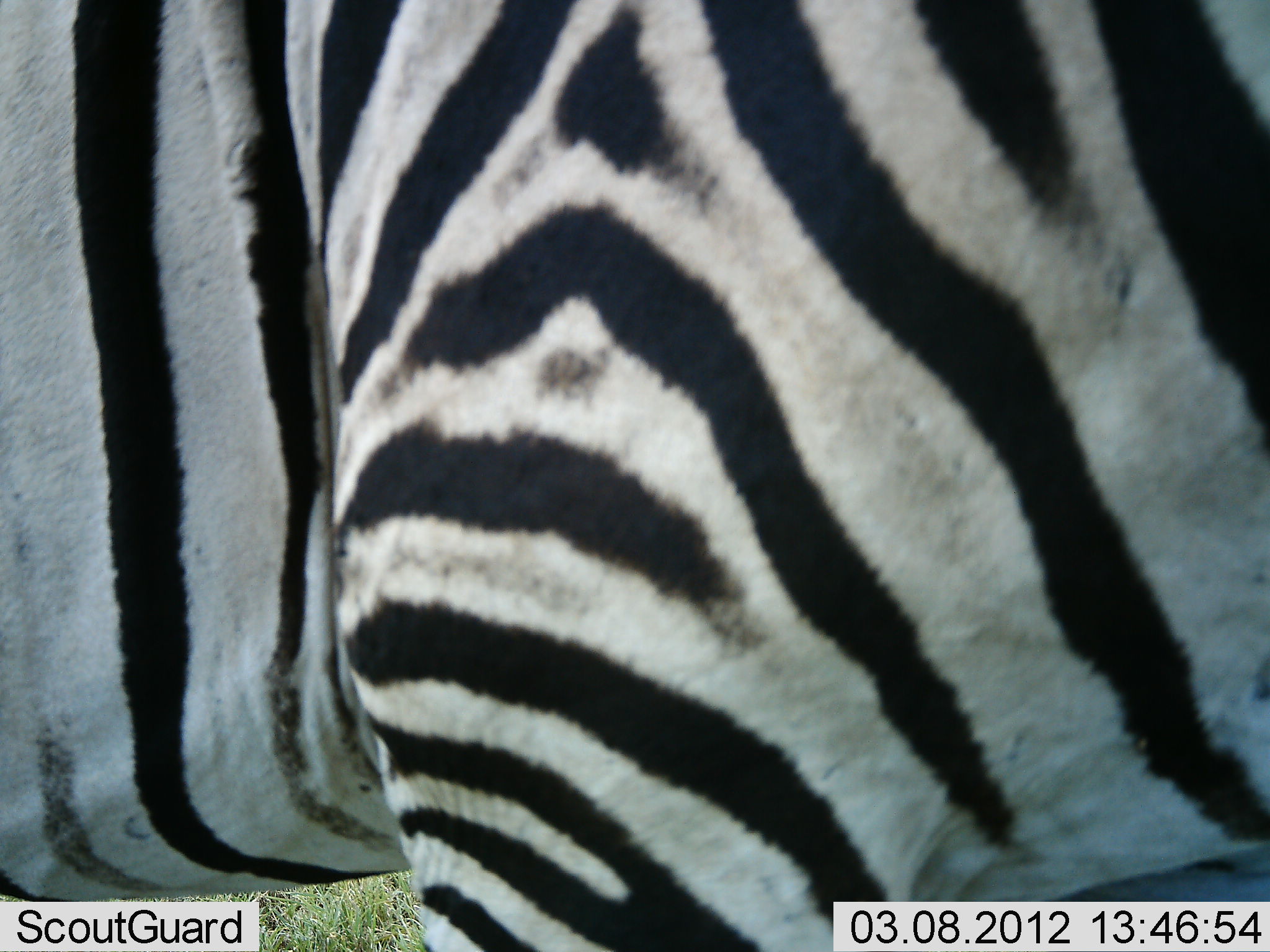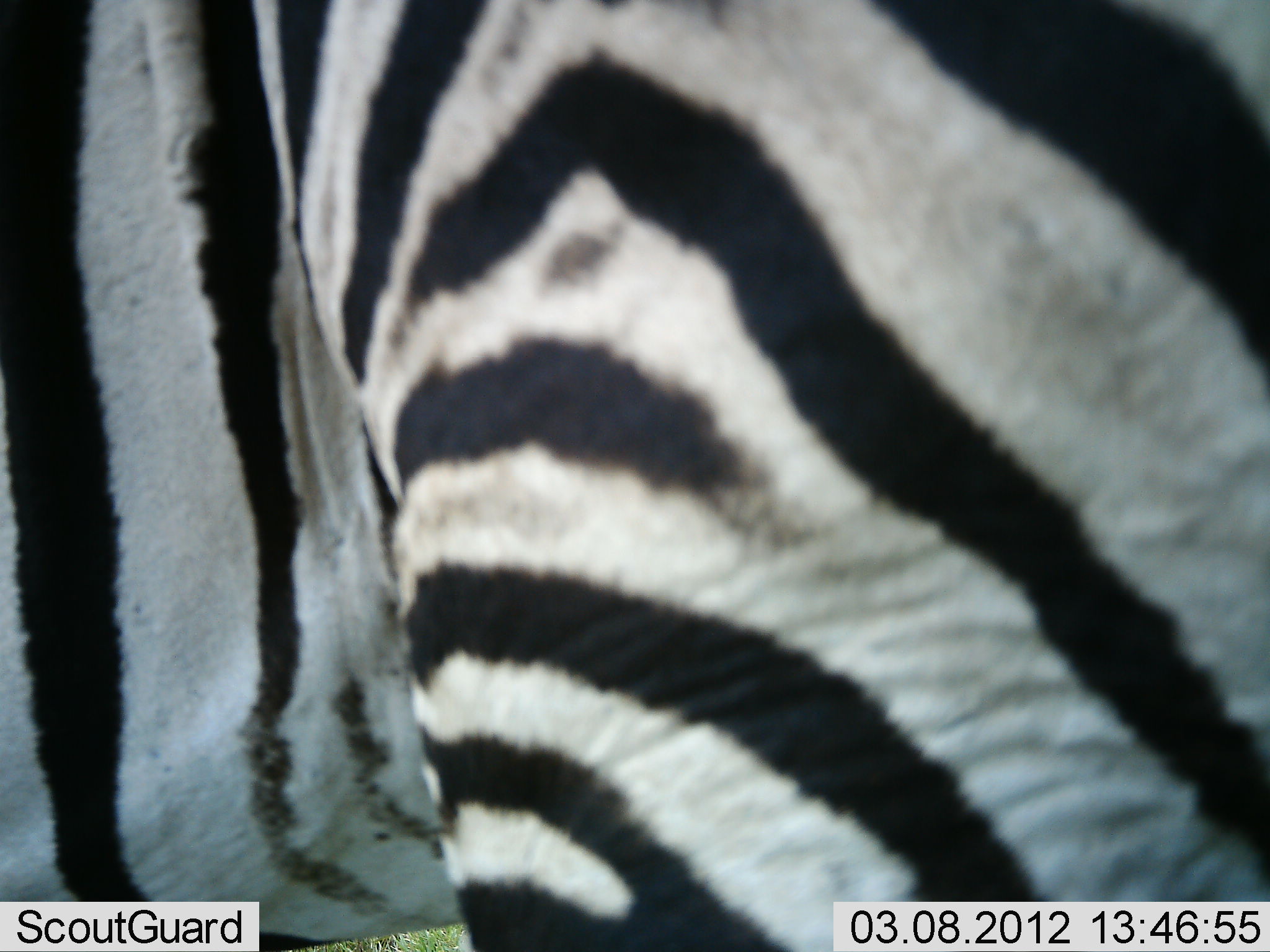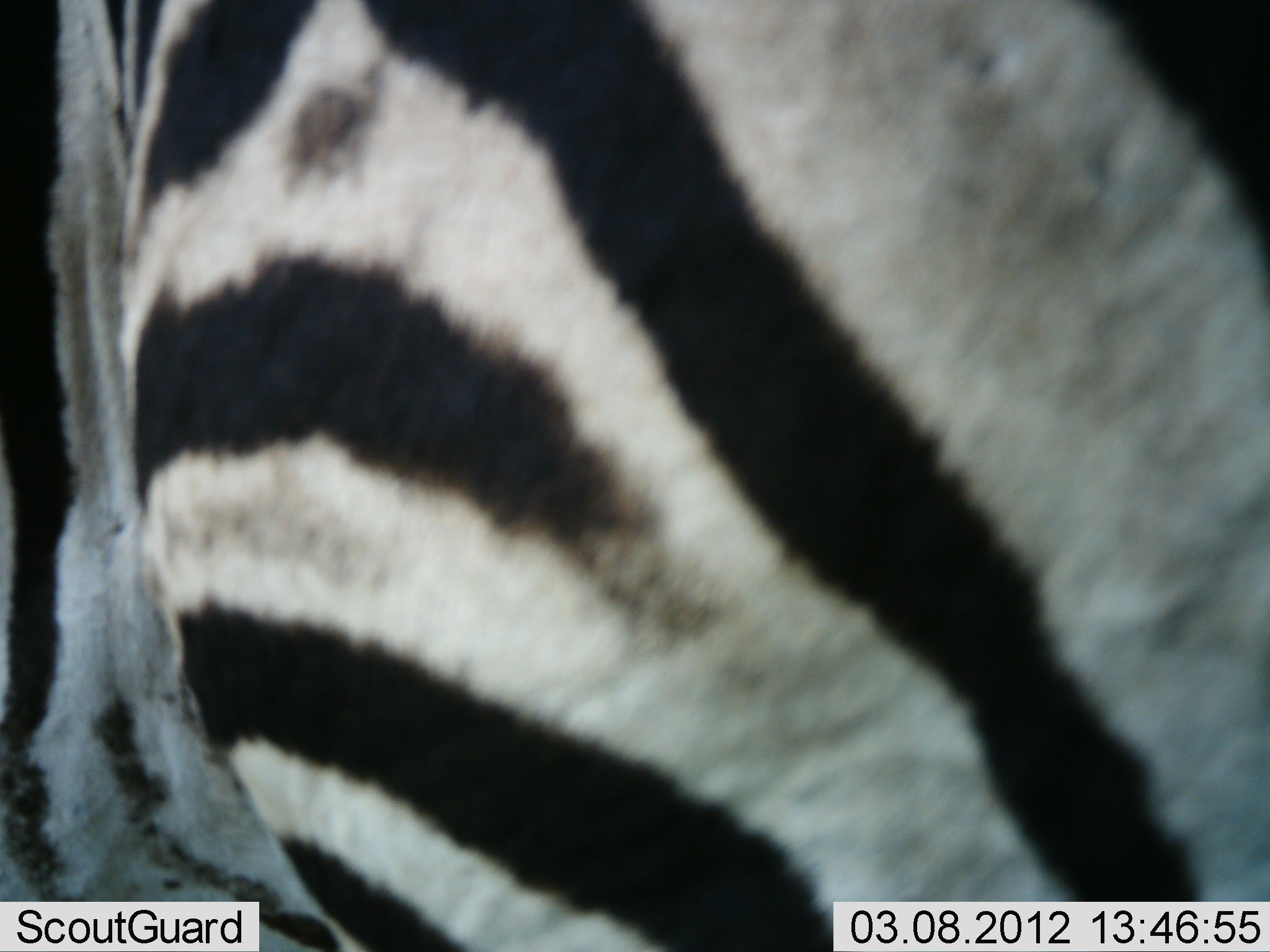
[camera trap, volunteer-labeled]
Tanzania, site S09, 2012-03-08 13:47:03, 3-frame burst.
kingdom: Animalia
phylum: Chordata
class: Mammalia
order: Perissodactyla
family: Equidae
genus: Equus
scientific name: Equus quagga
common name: plains zebra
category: zebra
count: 1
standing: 70%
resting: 0%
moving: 35%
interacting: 0%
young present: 0%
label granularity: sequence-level